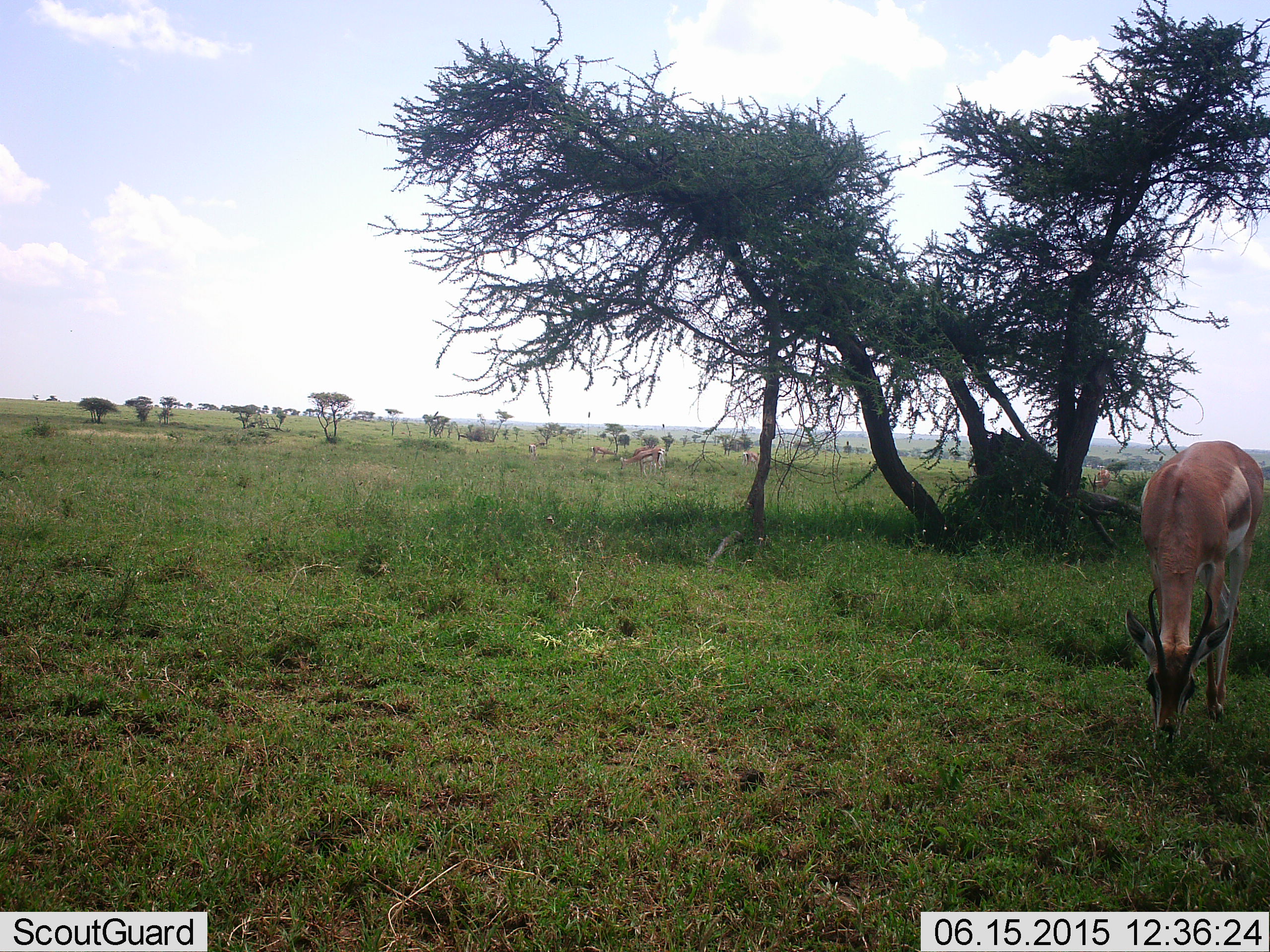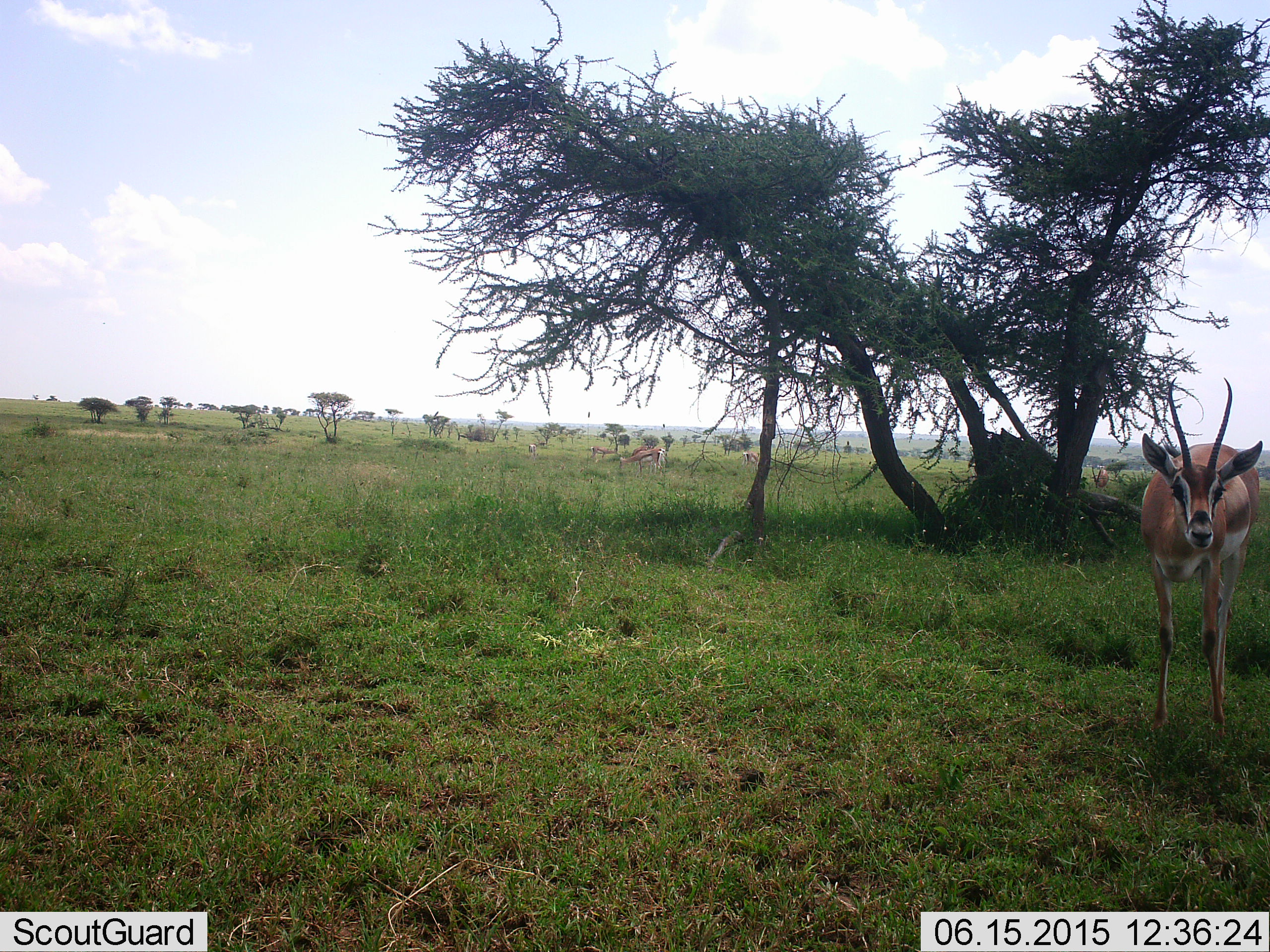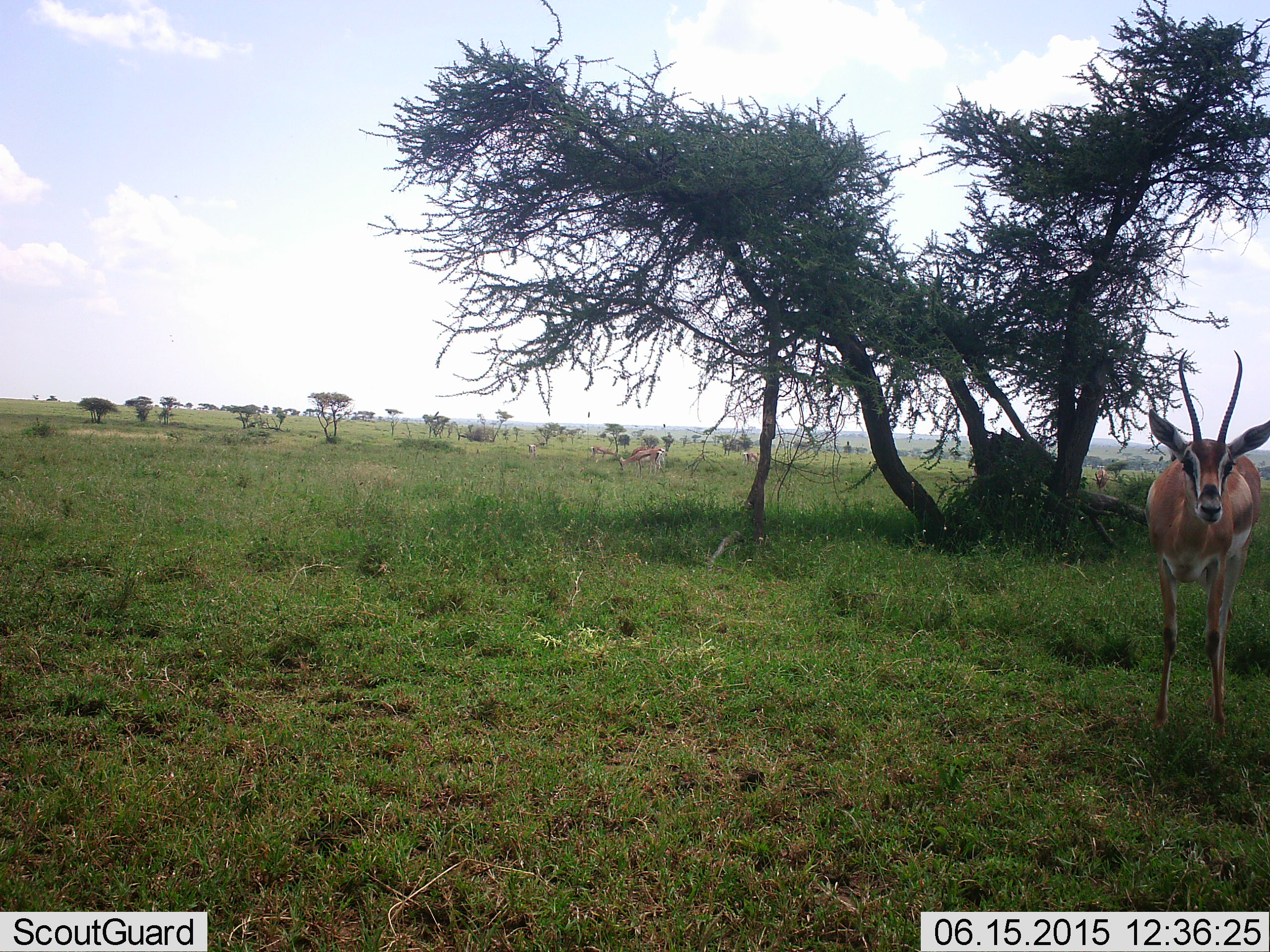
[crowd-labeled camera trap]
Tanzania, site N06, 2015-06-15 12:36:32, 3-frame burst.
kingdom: Animalia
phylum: Chordata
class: Mammalia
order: Artiodactyla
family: Bovidae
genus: Nanger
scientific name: Nanger granti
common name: grant's gazelle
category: gazellegrants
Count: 4.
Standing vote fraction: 80%.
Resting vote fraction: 10%.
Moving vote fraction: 10%.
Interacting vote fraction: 0%.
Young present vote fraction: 0%.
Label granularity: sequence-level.